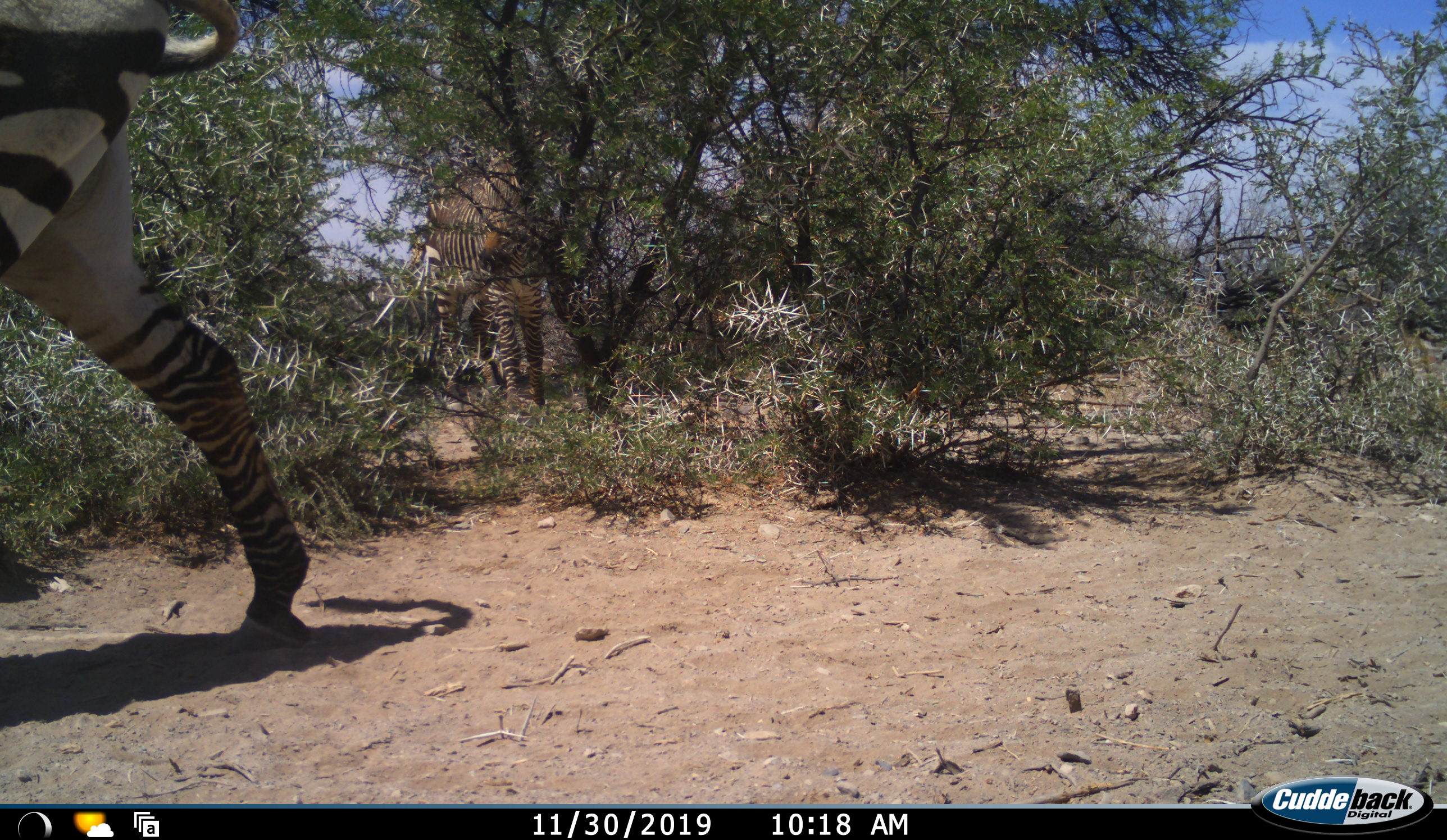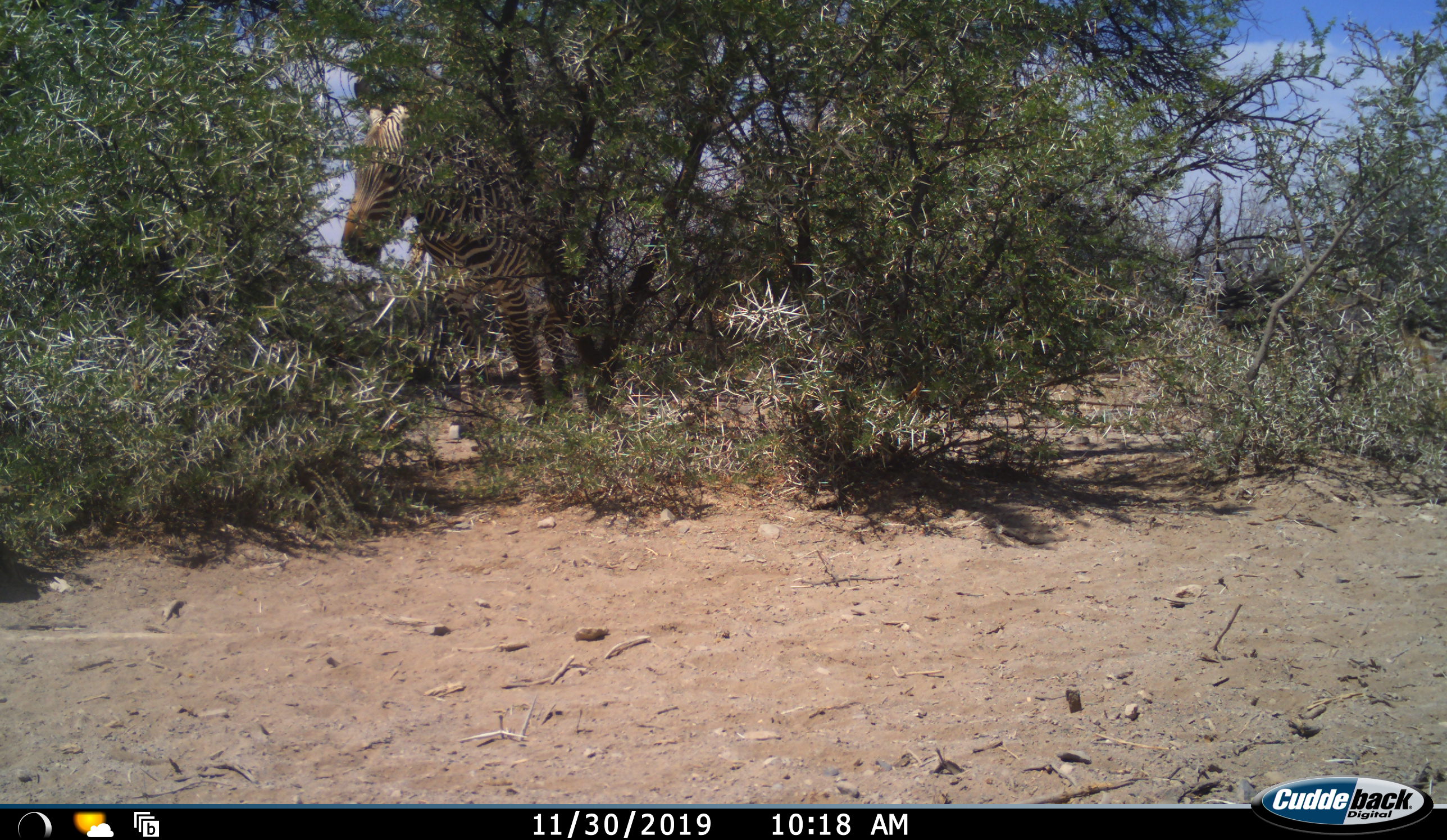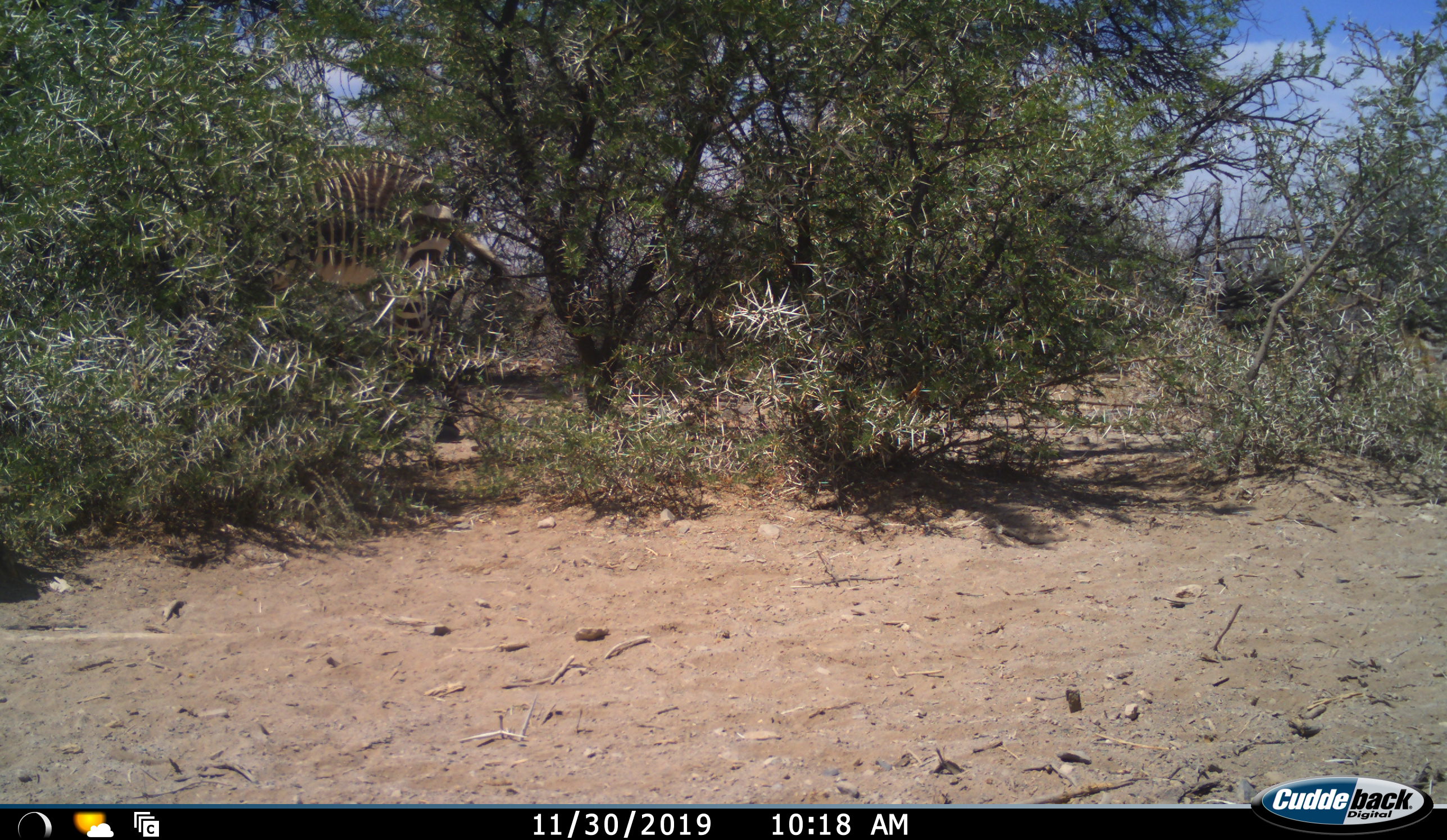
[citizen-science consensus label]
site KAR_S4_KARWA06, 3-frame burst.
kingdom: Animalia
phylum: Chordata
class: Mammalia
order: Perissodactyla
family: Equidae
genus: Equus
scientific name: Equus zebra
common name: mountain zebra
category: zebramountain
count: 2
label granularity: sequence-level